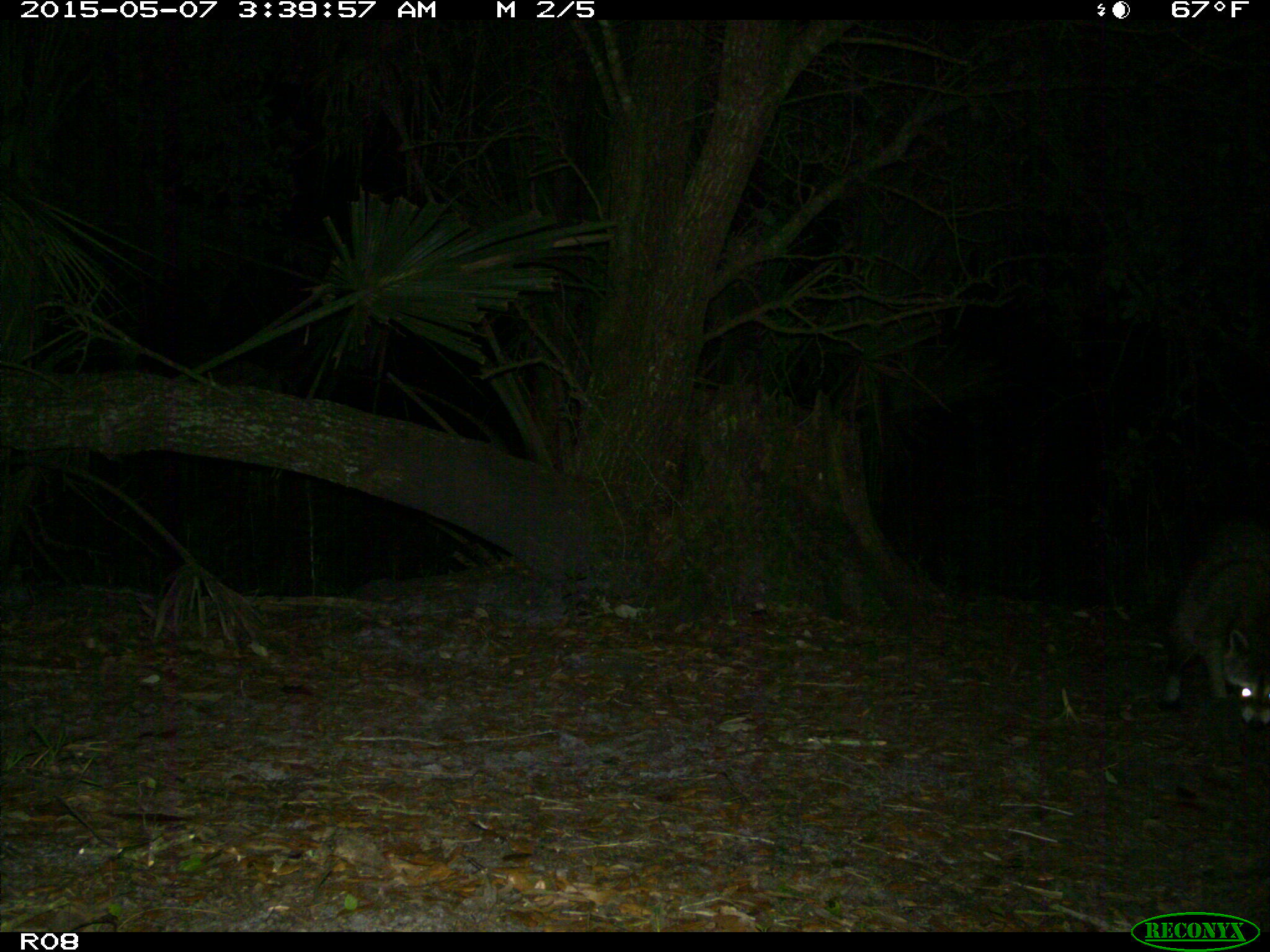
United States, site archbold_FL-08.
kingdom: Animalia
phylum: Chordata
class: Mammalia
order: Carnivora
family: Procyonidae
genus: Procyon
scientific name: Procyon lotor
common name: common raccoon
Procyon lotor (common raccoon).